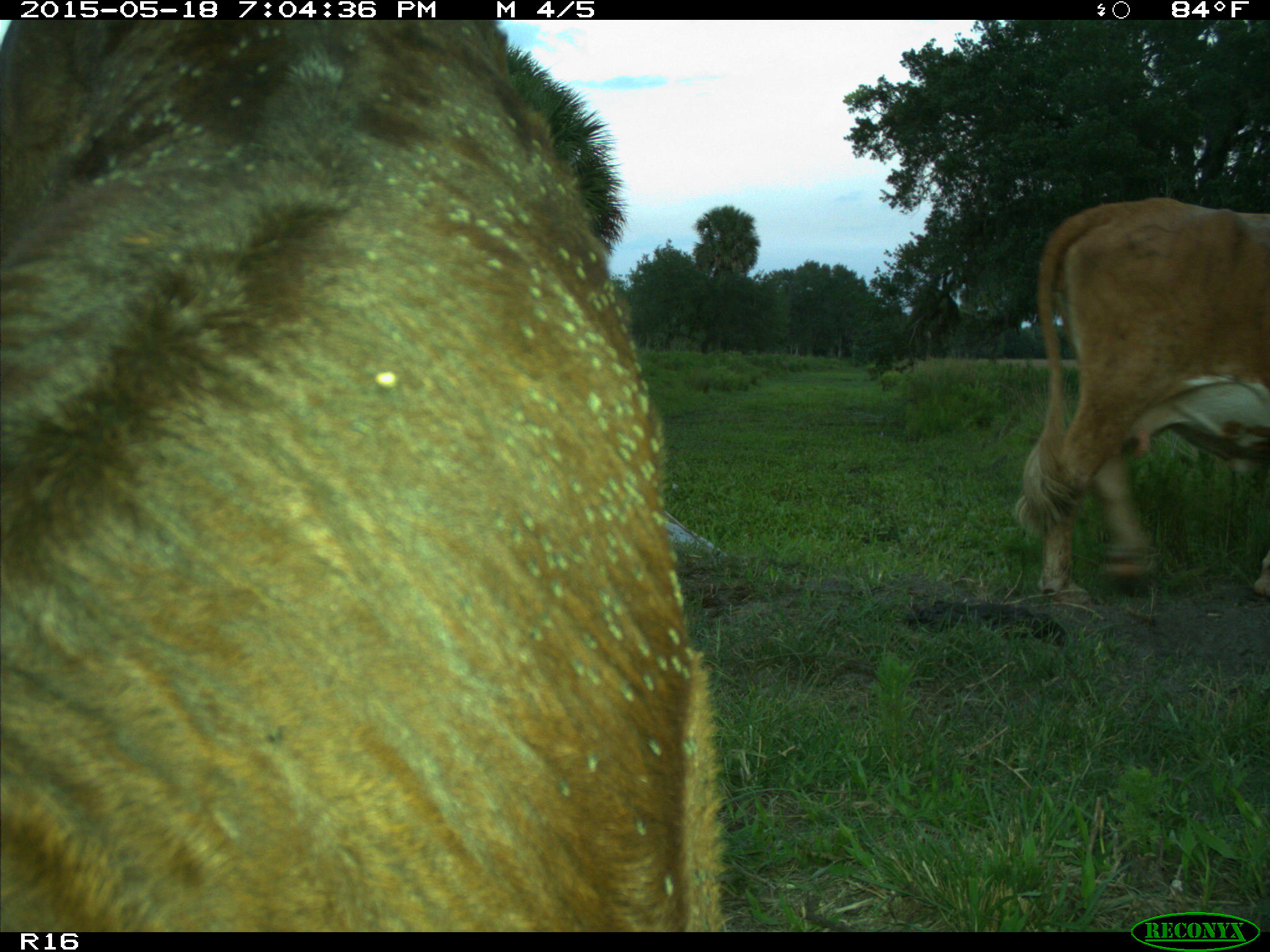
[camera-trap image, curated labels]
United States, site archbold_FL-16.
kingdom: Animalia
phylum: Chordata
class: Mammalia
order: Artiodactyla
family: Bovidae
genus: Bos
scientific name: Bos taurus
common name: domestic cow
Bos taurus (domestic cow).